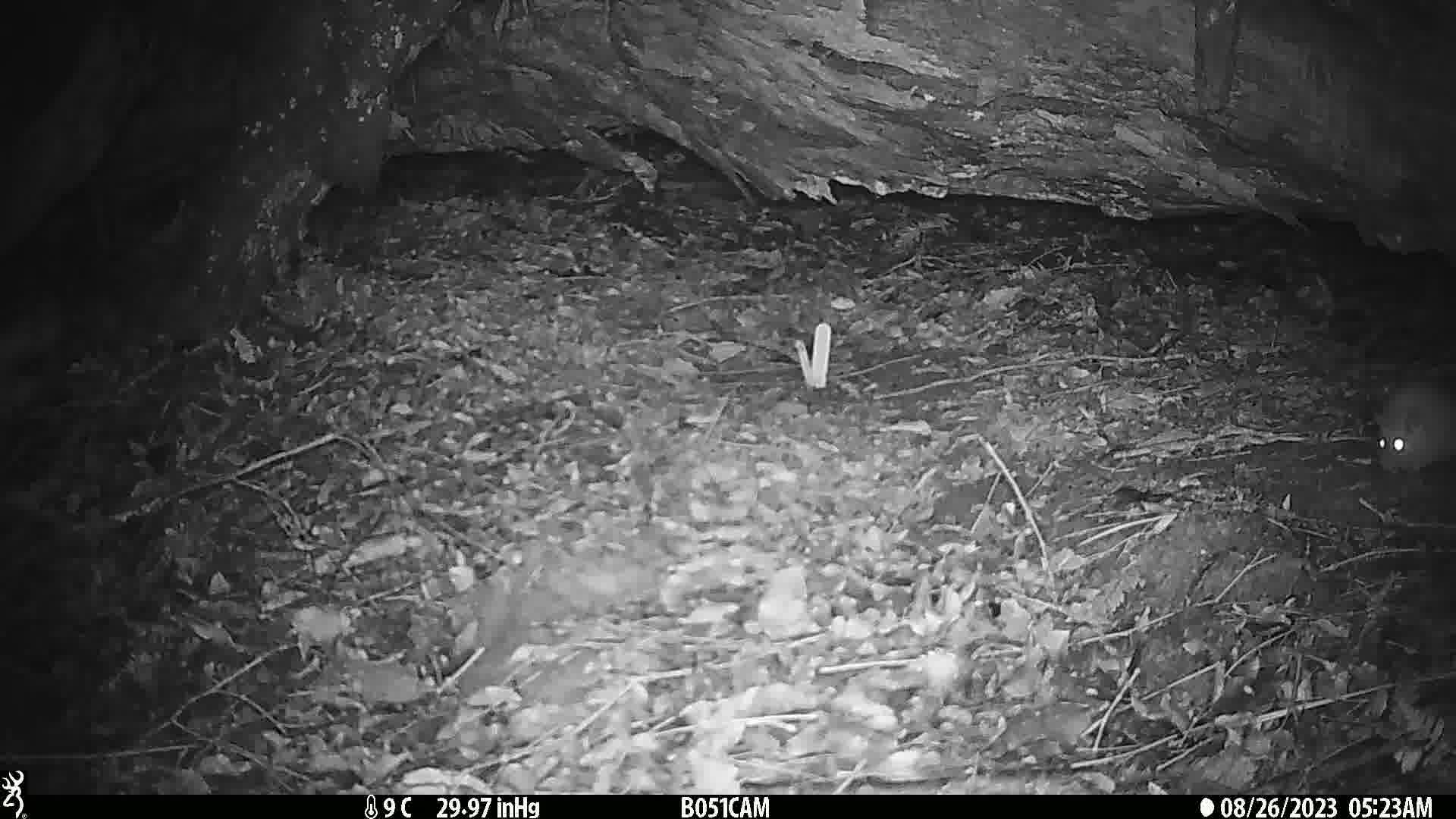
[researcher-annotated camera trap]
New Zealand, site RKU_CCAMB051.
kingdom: Animalia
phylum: Chordata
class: Mammalia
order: Rodentia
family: Muridae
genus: Rattus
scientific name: Rattus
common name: rat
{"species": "rat (Rattus)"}